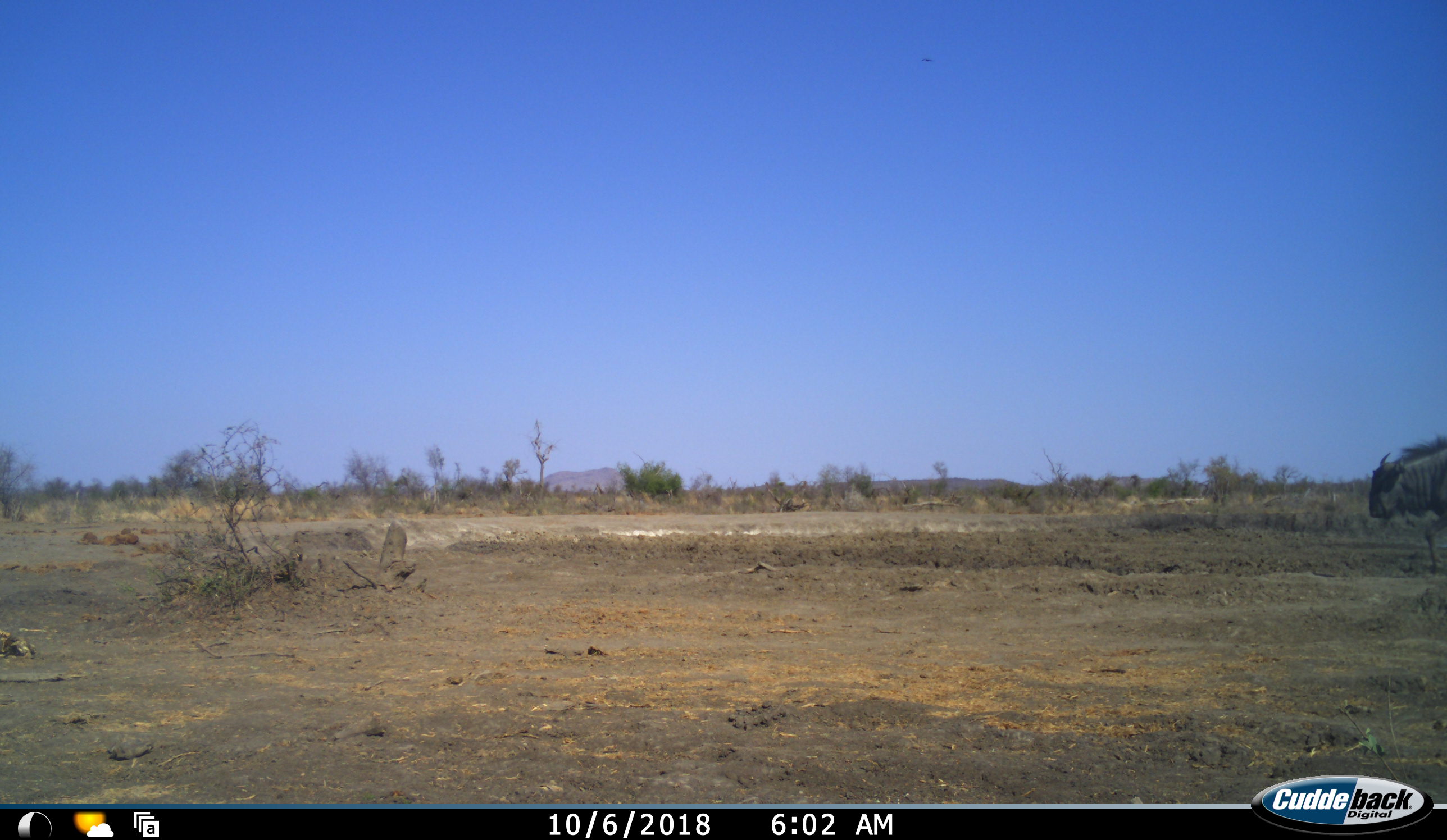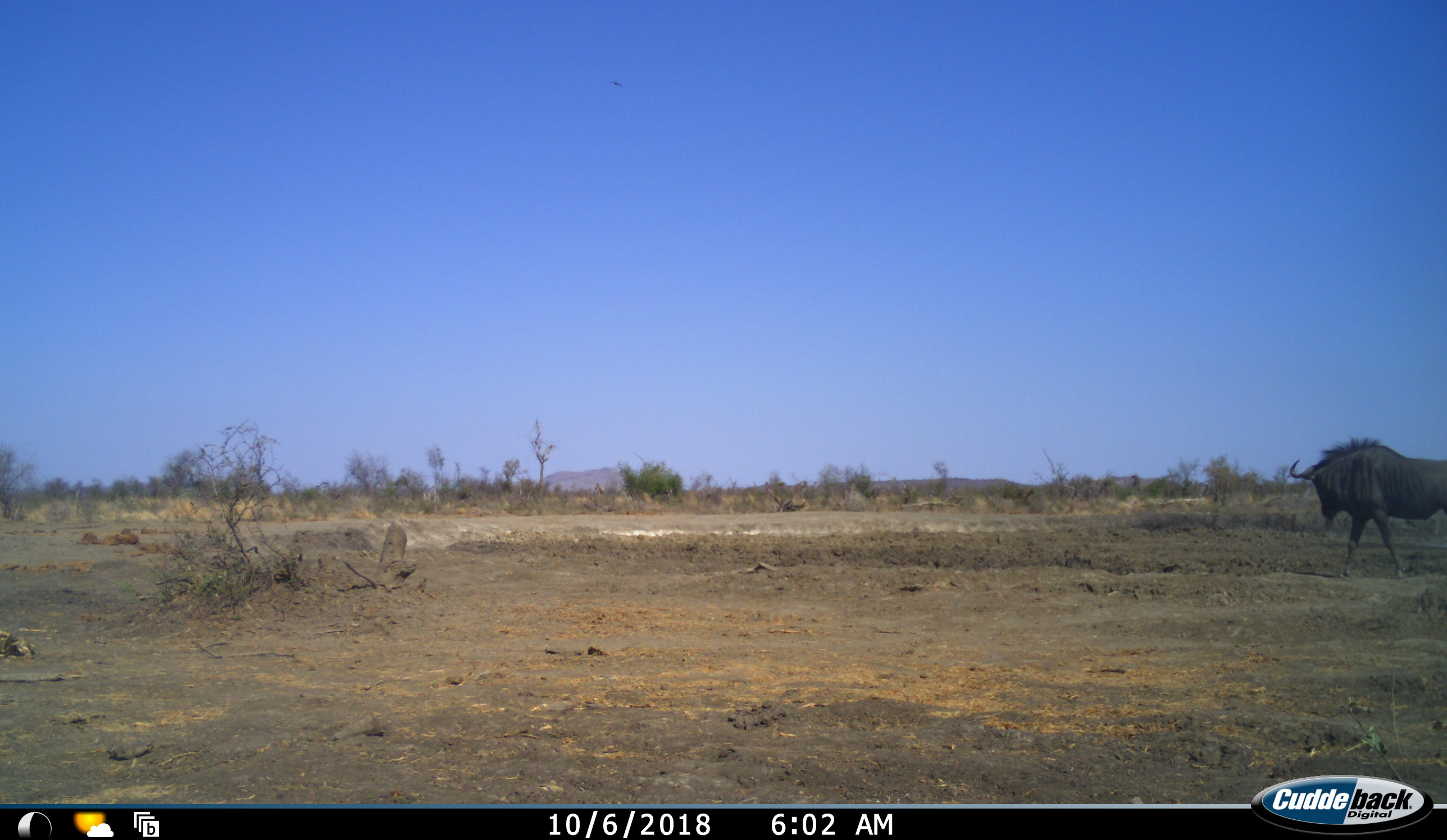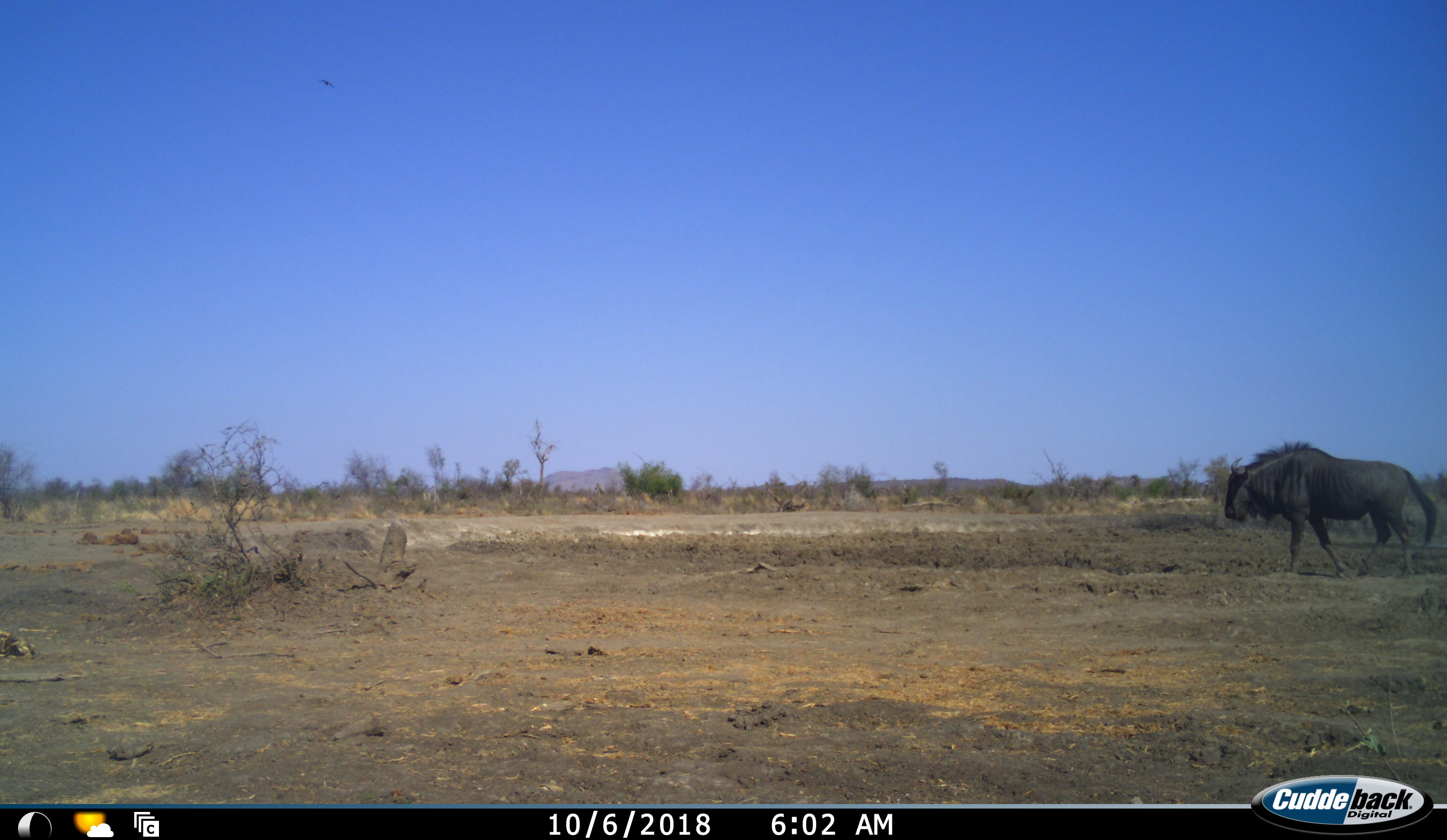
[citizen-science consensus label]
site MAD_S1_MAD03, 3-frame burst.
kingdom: Animalia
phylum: Chordata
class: Mammalia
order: Artiodactyla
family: Bovidae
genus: Connochaetes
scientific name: Connochaetes taurinus taurinus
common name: blue wildebeest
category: wildebeestblue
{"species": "wildebeestblue (blue wildebeest) (Connochaetes taurinus taurinus)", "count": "1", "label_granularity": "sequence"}